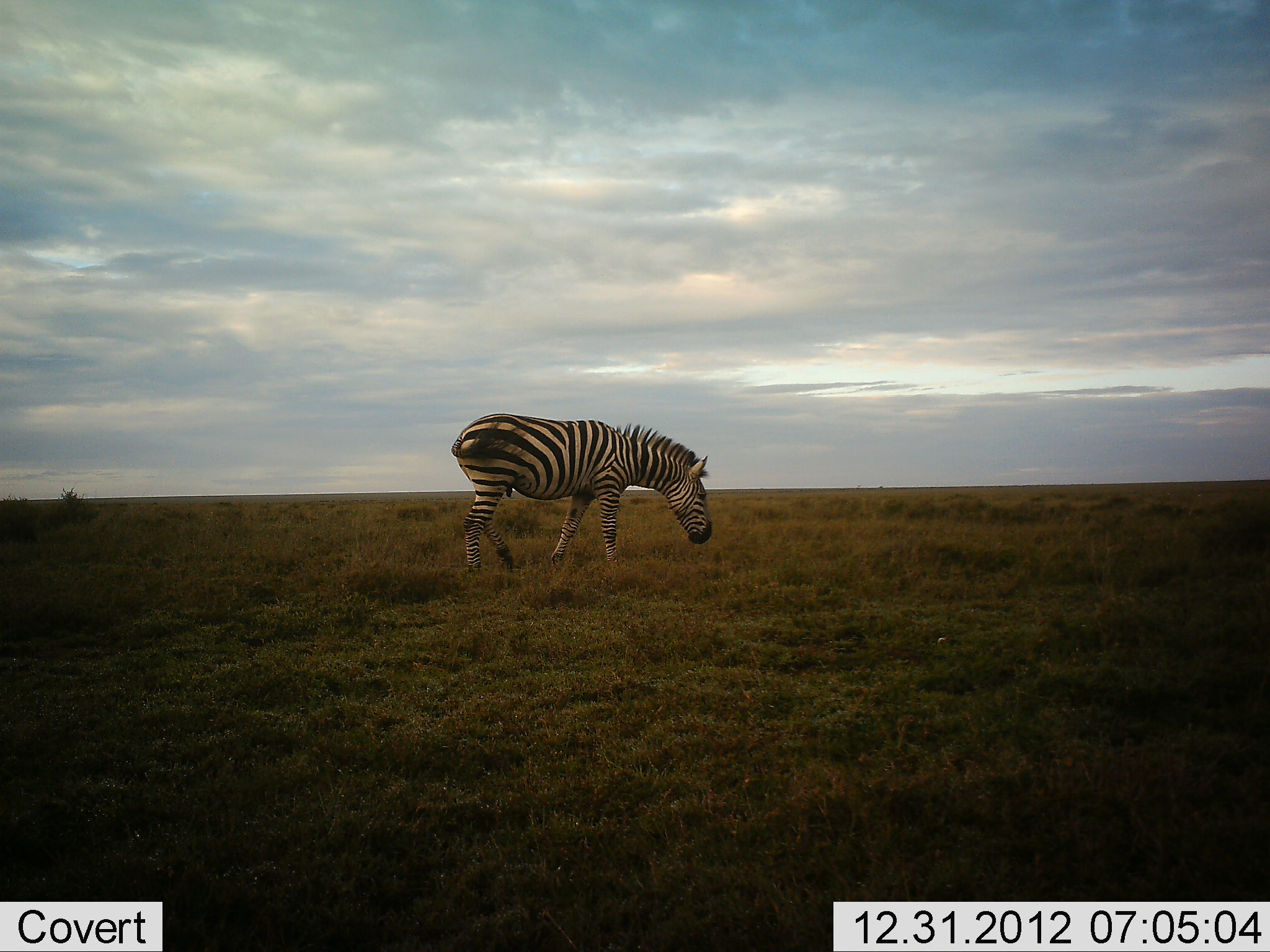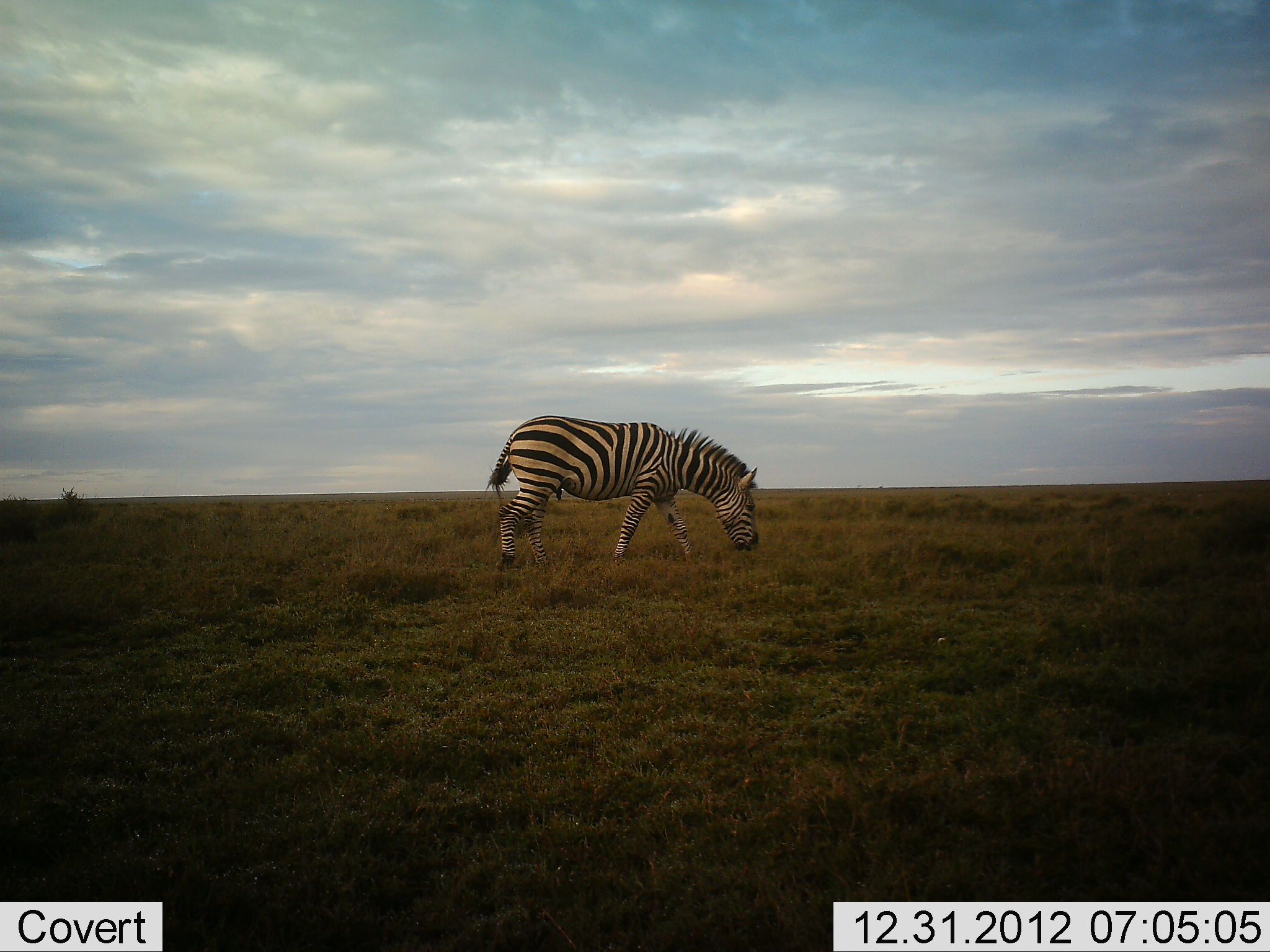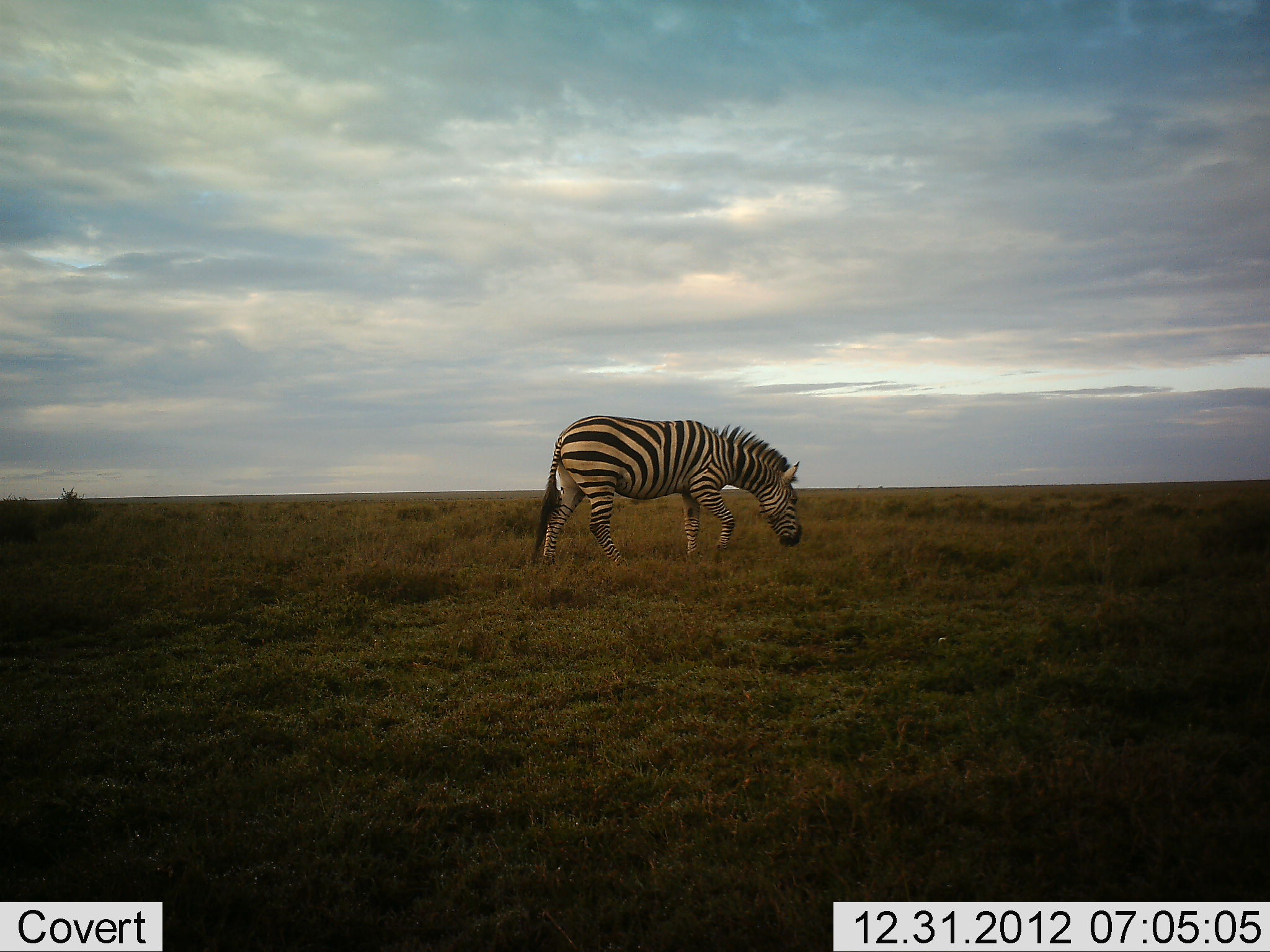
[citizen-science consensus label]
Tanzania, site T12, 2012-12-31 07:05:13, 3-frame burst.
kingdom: Animalia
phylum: Chordata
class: Mammalia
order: Perissodactyla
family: Equidae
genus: Equus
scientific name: Equus quagga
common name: plains zebra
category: zebra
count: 1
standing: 0%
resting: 0%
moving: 50%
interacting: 0%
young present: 0%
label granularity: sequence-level